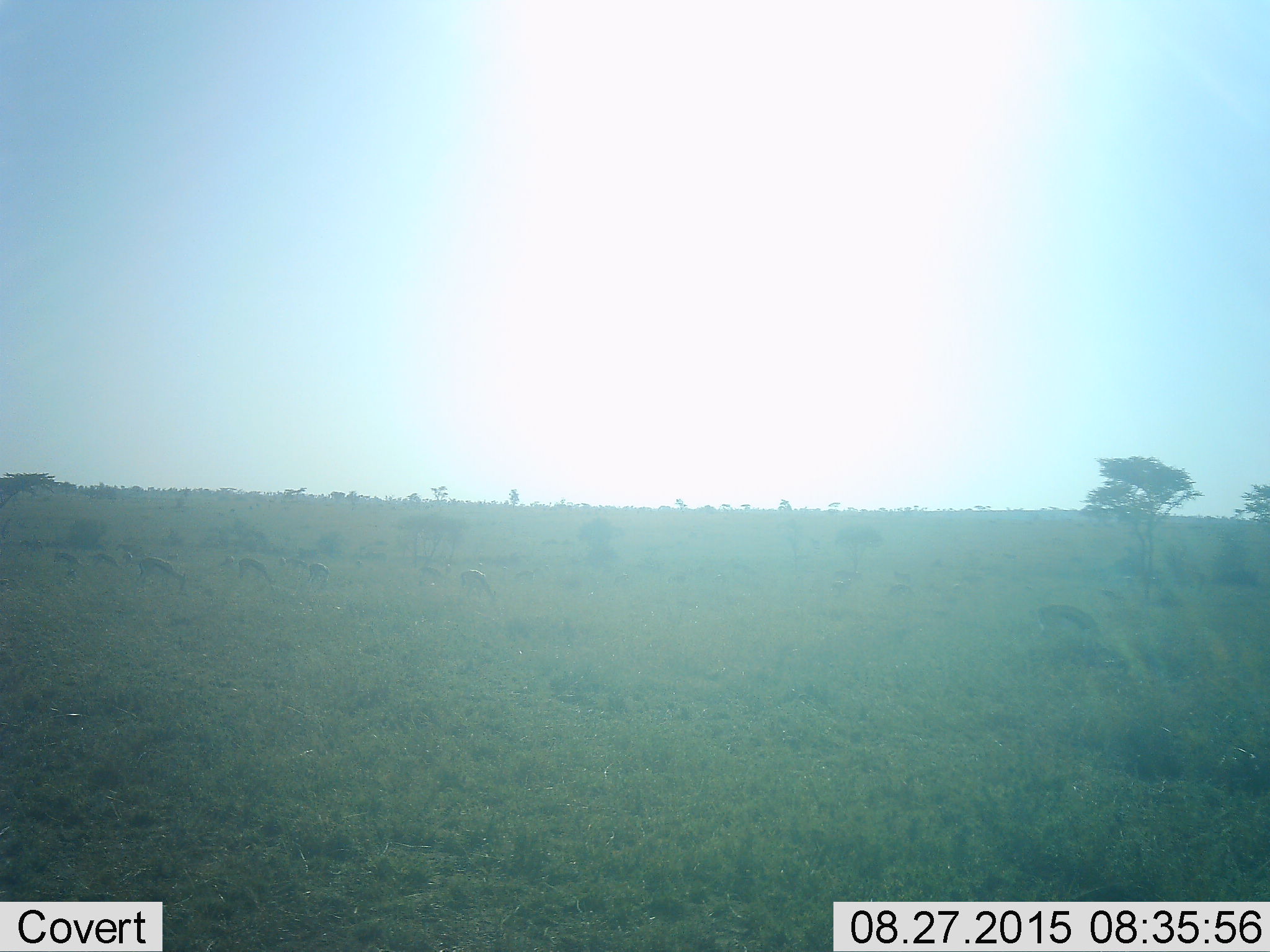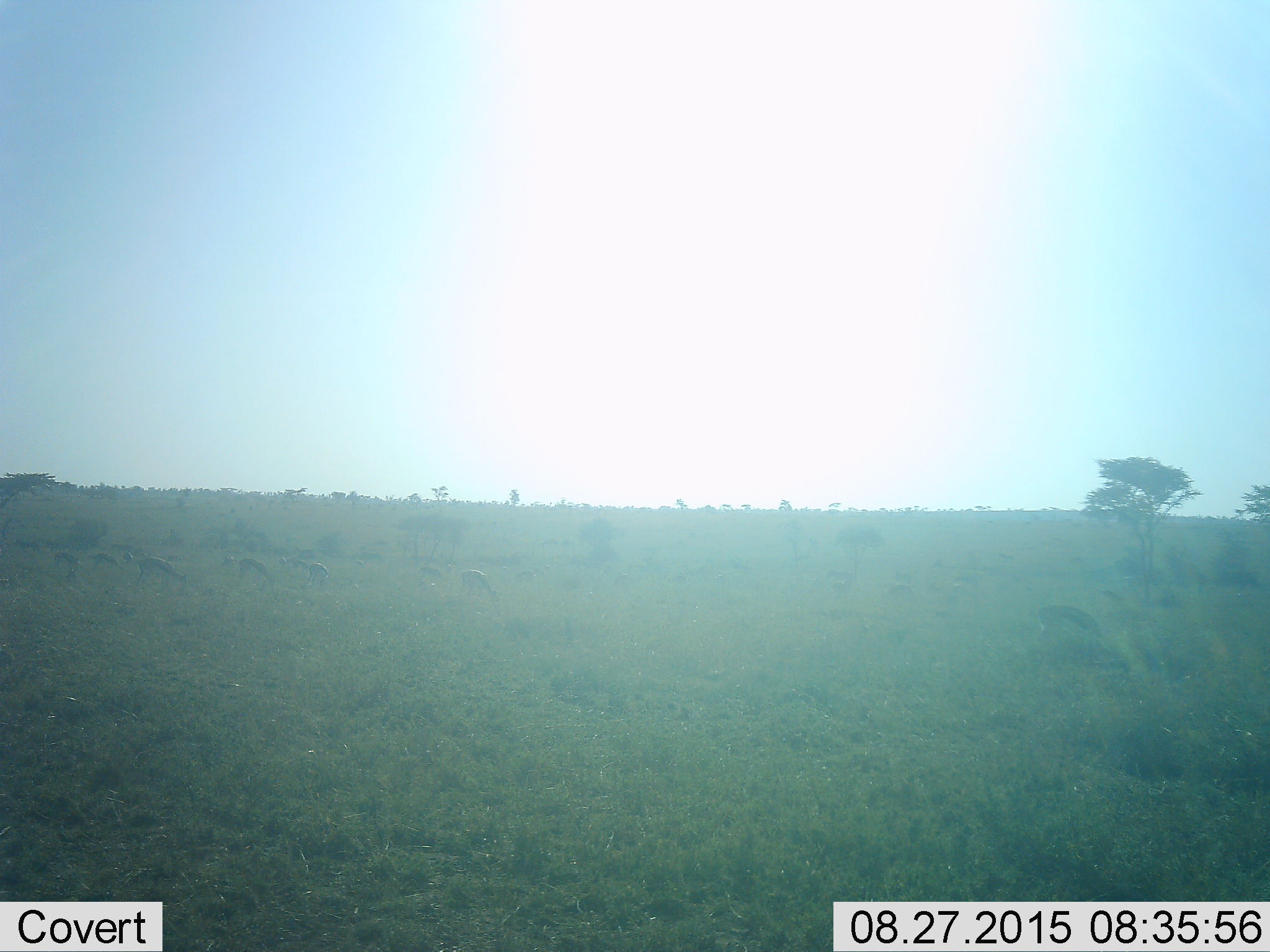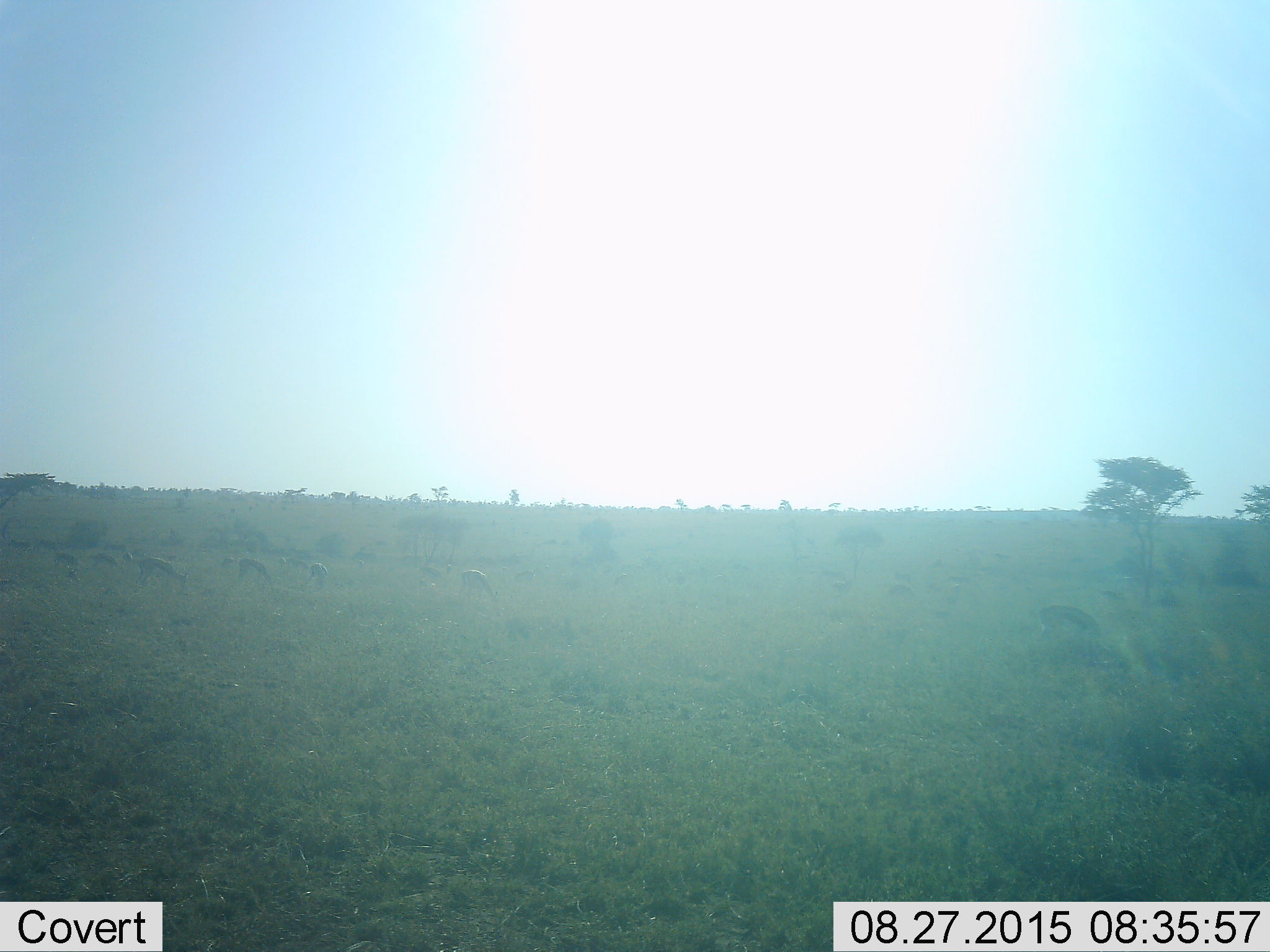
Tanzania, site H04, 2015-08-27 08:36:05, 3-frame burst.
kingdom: Animalia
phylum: Chordata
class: Mammalia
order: Artiodactyla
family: Bovidae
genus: Eudorcas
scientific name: Eudorcas thomsonii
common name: thomson's gazelle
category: gazellethomsons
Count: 11-50.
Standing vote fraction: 50%.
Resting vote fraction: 0%.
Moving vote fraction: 25%.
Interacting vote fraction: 0%.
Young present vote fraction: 0%.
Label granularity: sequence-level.